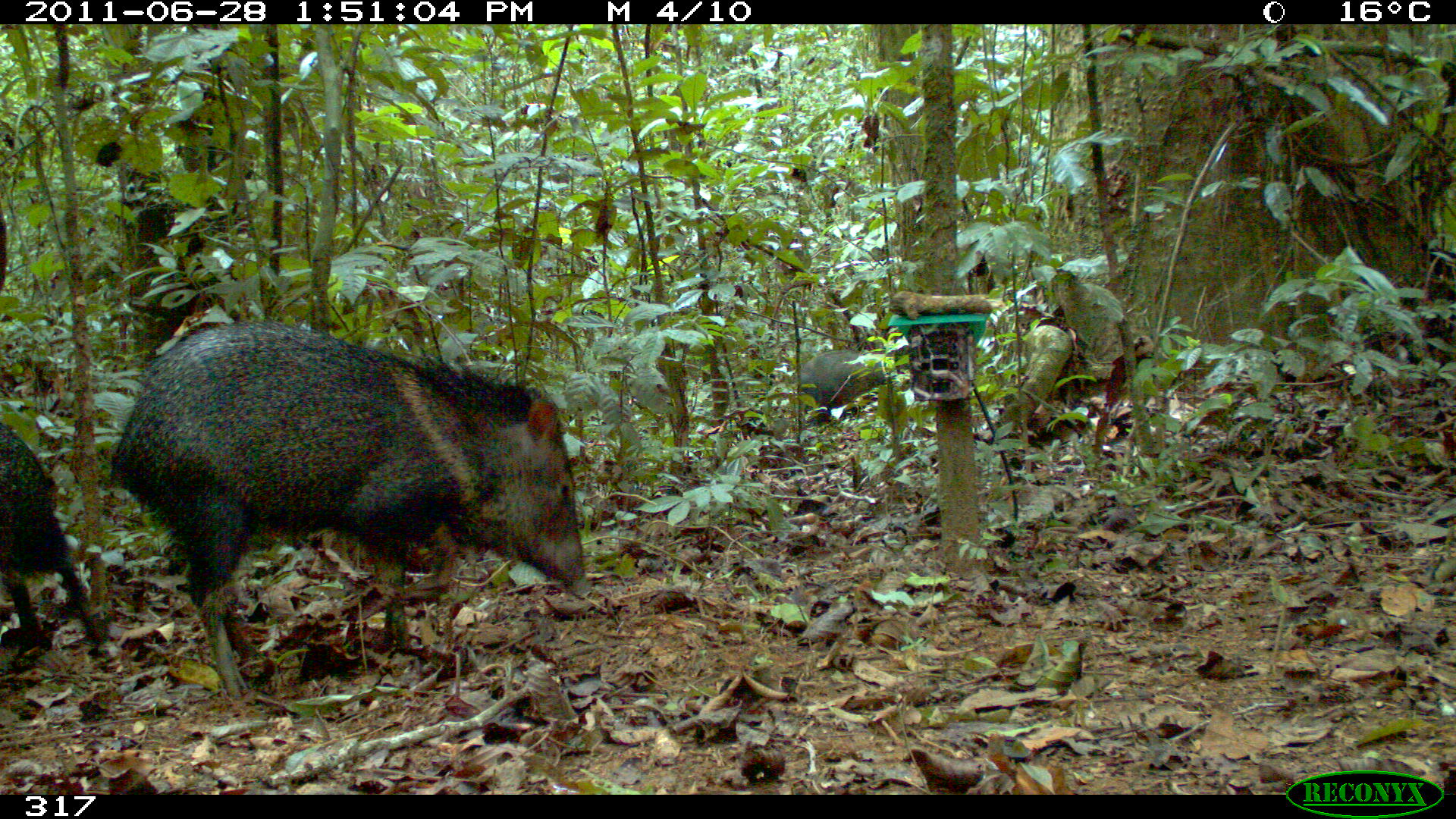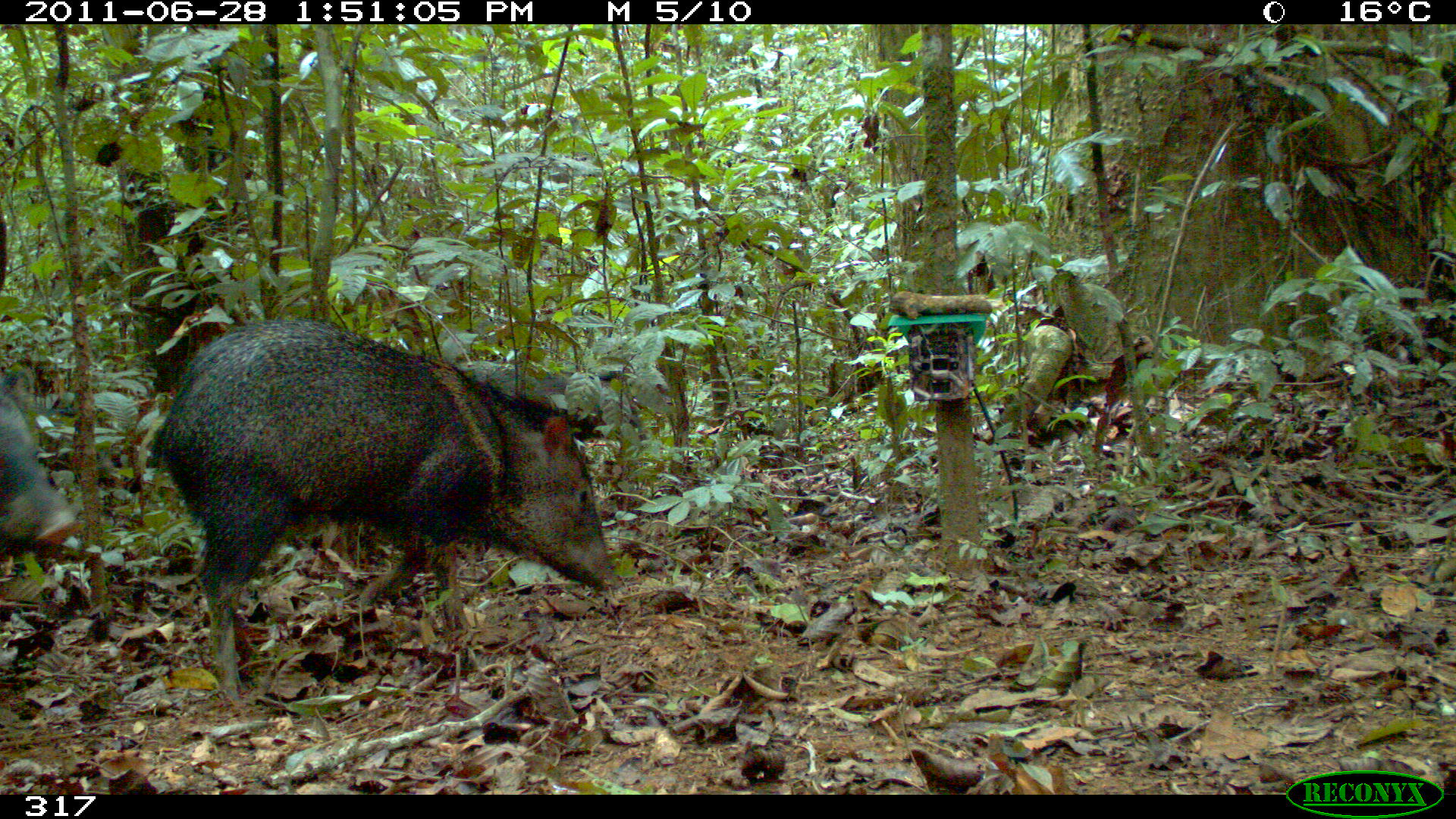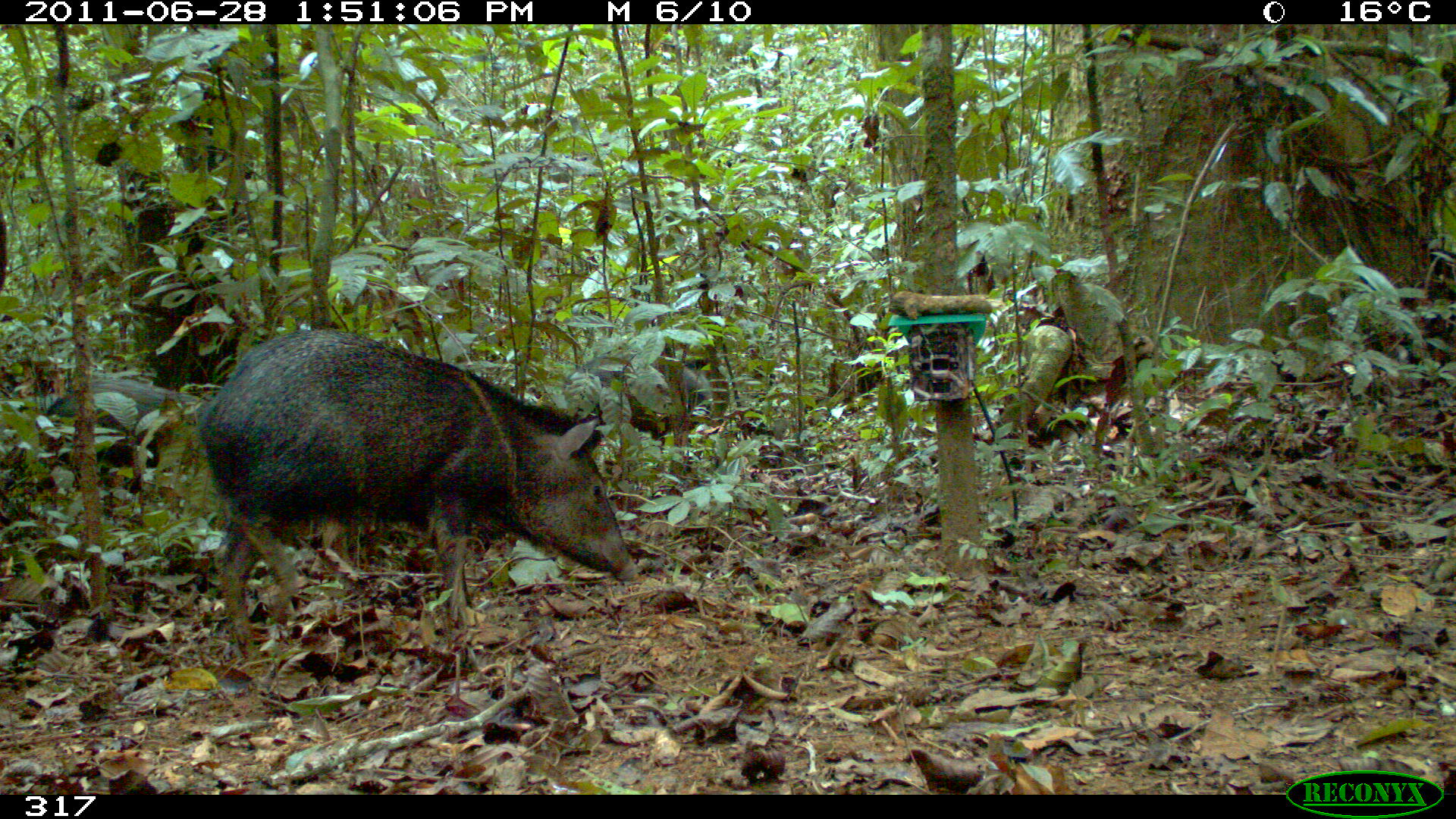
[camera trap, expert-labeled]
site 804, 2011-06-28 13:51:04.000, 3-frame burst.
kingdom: Animalia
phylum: Chordata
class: Mammalia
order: Artiodactyla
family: Tayassuidae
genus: Pecari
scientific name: Pecari tajacu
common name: collared peccary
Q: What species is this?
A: Pecari tajacu (collared peccary).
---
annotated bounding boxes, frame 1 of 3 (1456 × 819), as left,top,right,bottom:
pecari tajacu: 110,323,590,707; 0,393,109,656; 790,339,893,426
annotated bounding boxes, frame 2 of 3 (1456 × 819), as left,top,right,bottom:
pecari tajacu: 154,317,623,690; 458,358,646,441; 0,374,79,565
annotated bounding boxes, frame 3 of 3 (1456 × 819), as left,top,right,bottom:
pecari tajacu: 199,324,638,644; 31,375,213,500; 564,346,715,449